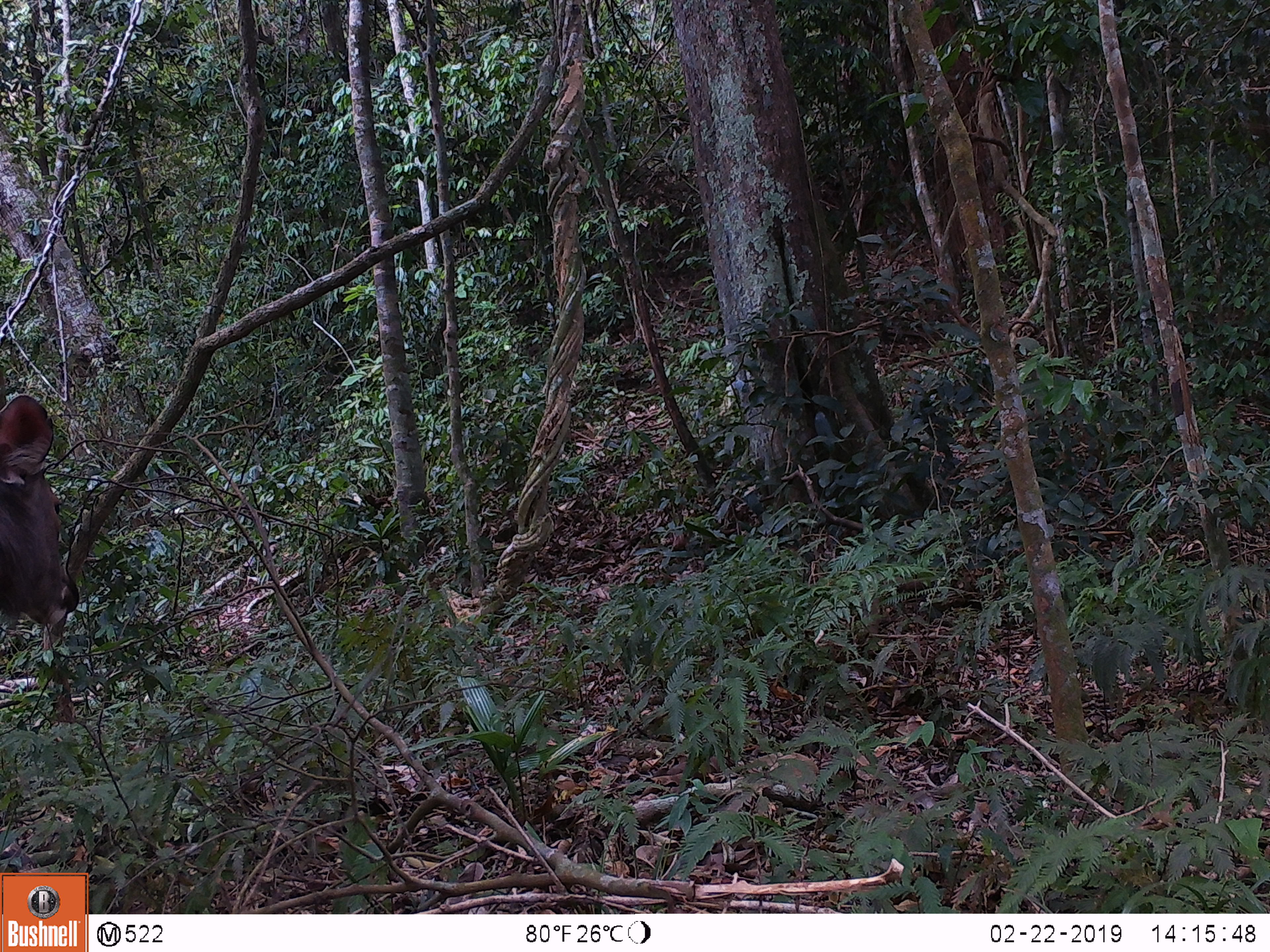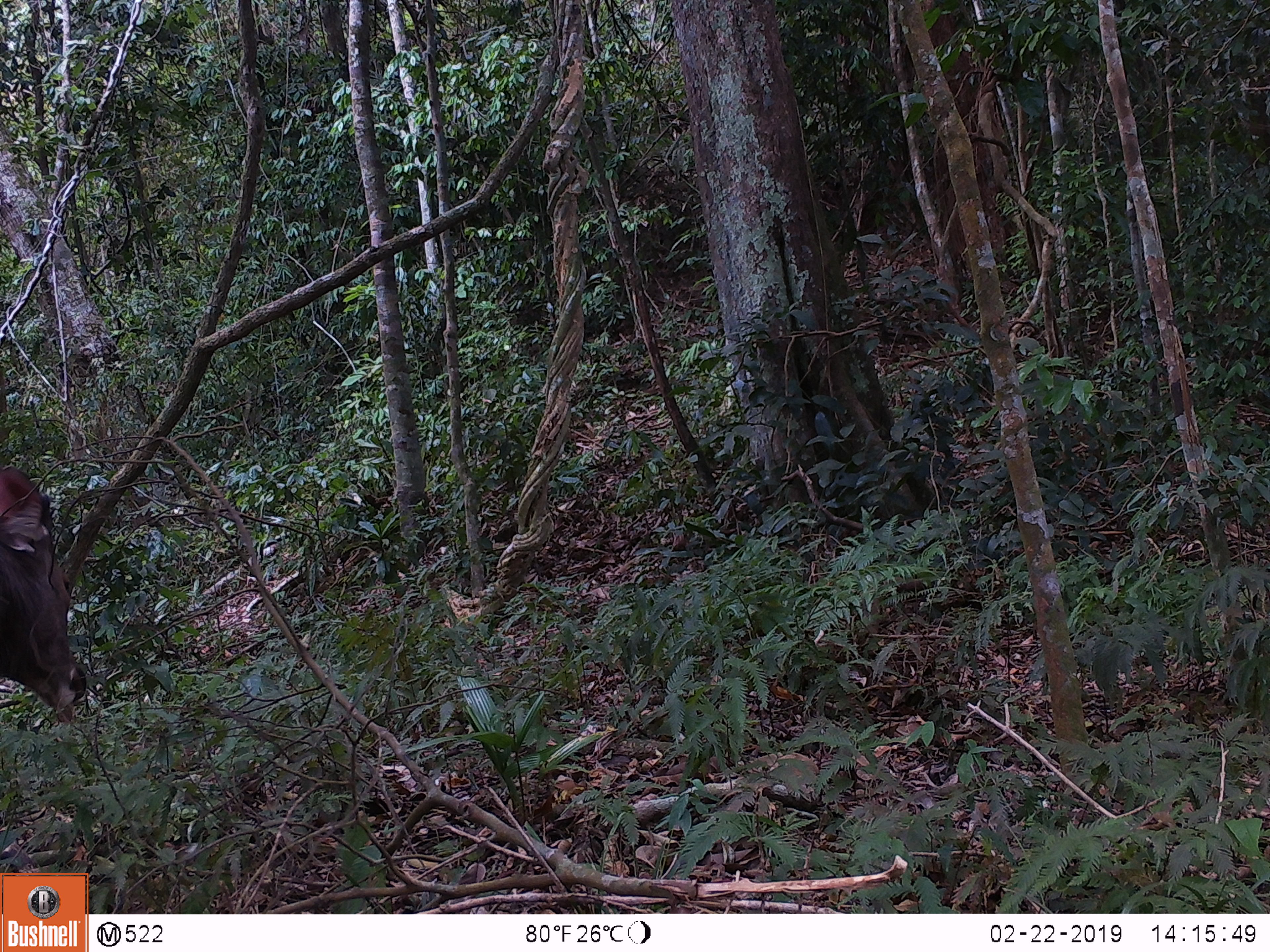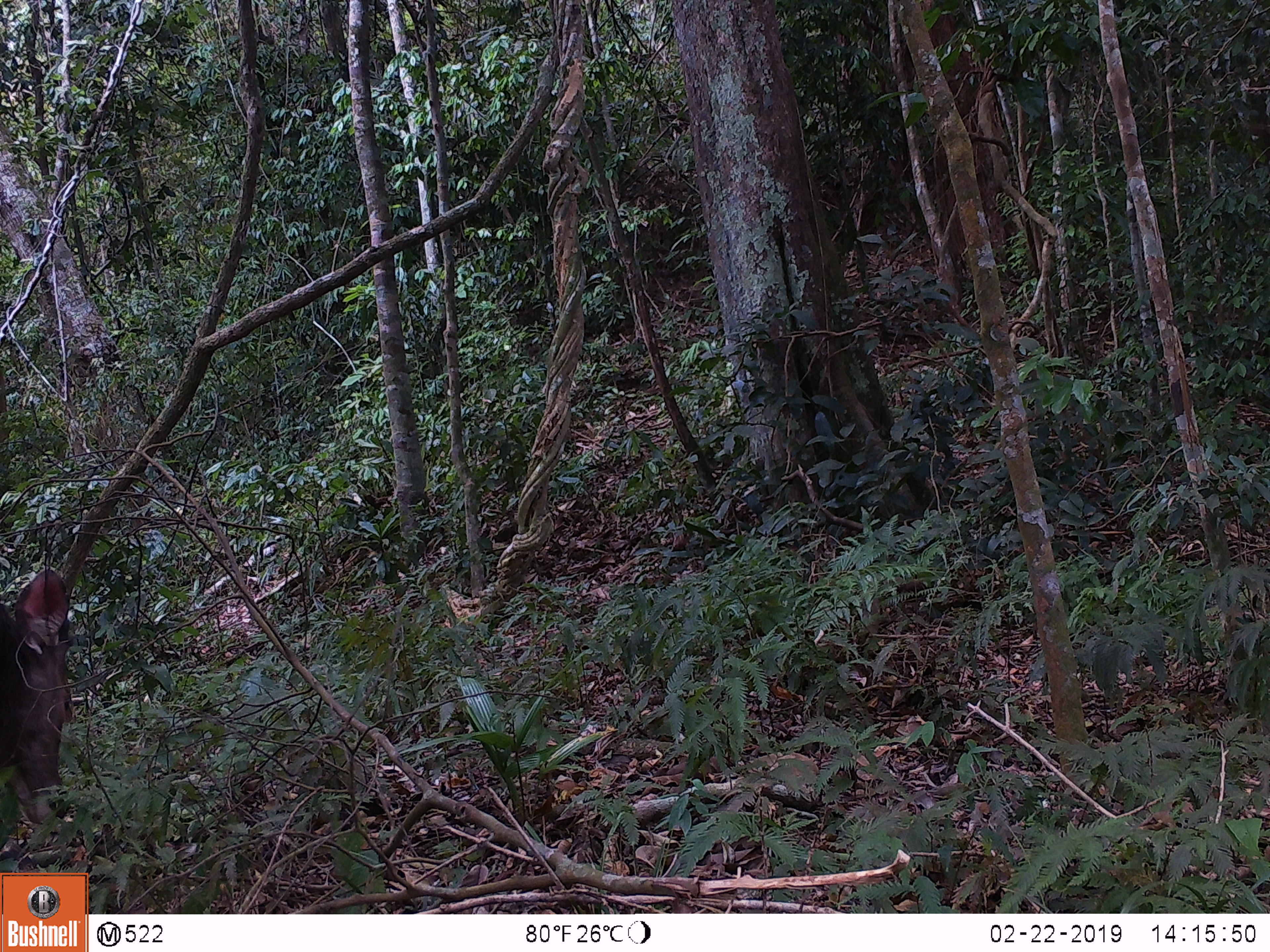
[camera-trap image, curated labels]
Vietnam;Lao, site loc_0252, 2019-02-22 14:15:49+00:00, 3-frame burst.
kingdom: Animalia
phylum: Chordata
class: Mammalia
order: Artiodactyla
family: Cervidae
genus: Rusa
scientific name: Rusa unicolor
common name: sambar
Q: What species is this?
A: Sambar (Rusa unicolor).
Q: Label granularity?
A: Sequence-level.